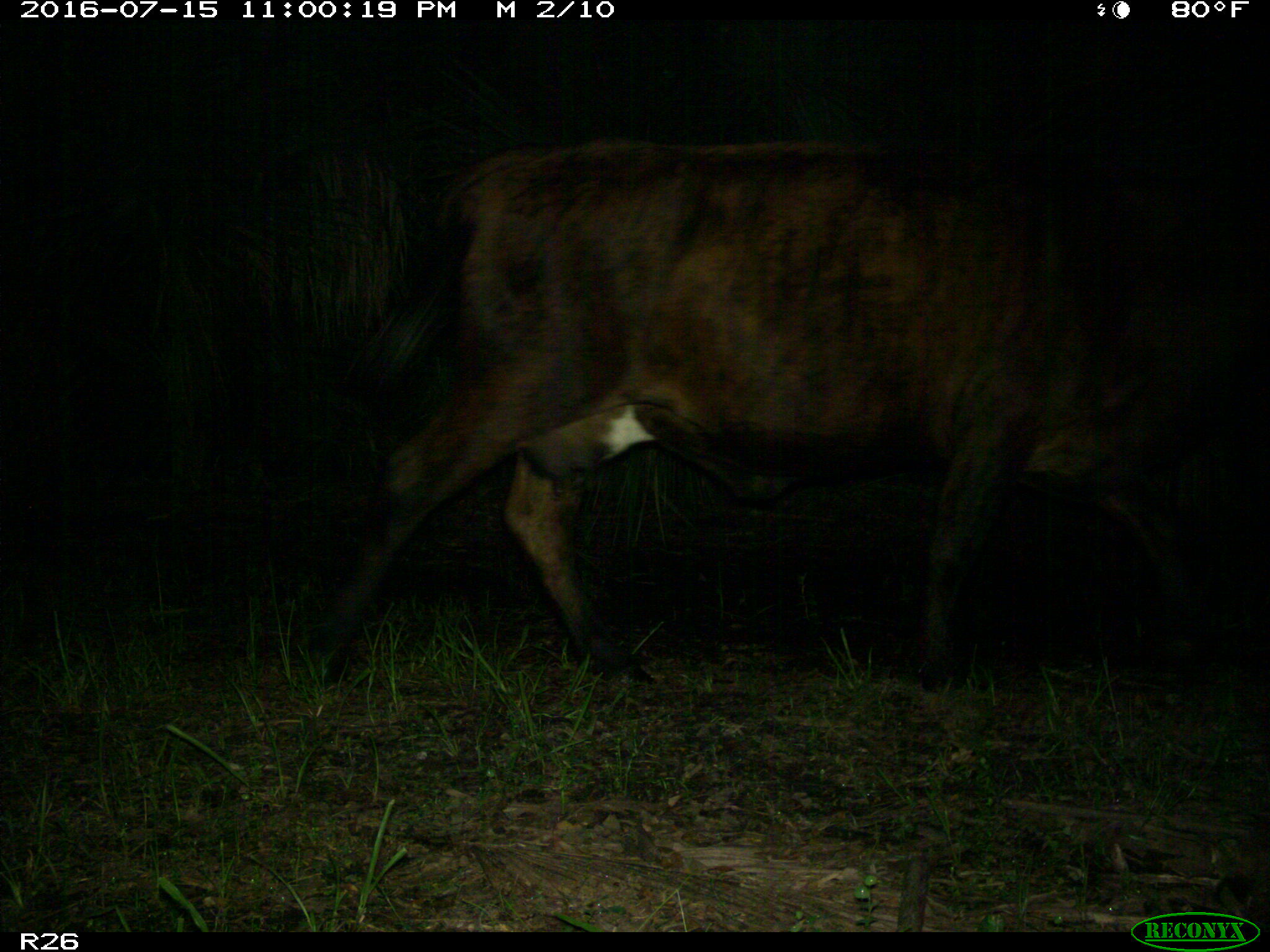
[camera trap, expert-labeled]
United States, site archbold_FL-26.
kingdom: Animalia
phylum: Chordata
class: Mammalia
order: Artiodactyla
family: Bovidae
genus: Bos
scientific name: Bos taurus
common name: domestic cow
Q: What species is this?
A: Bos taurus (domestic cow).